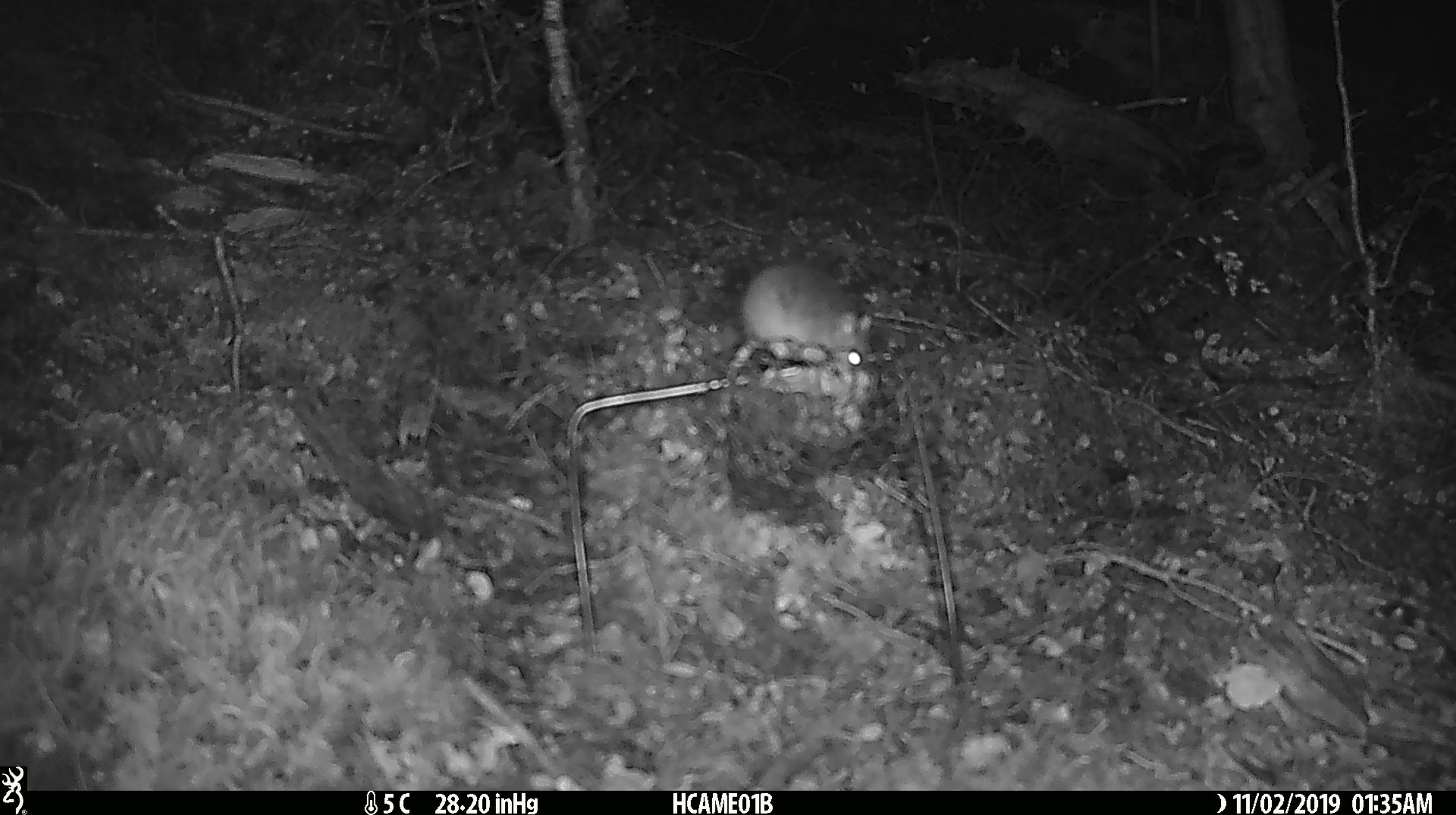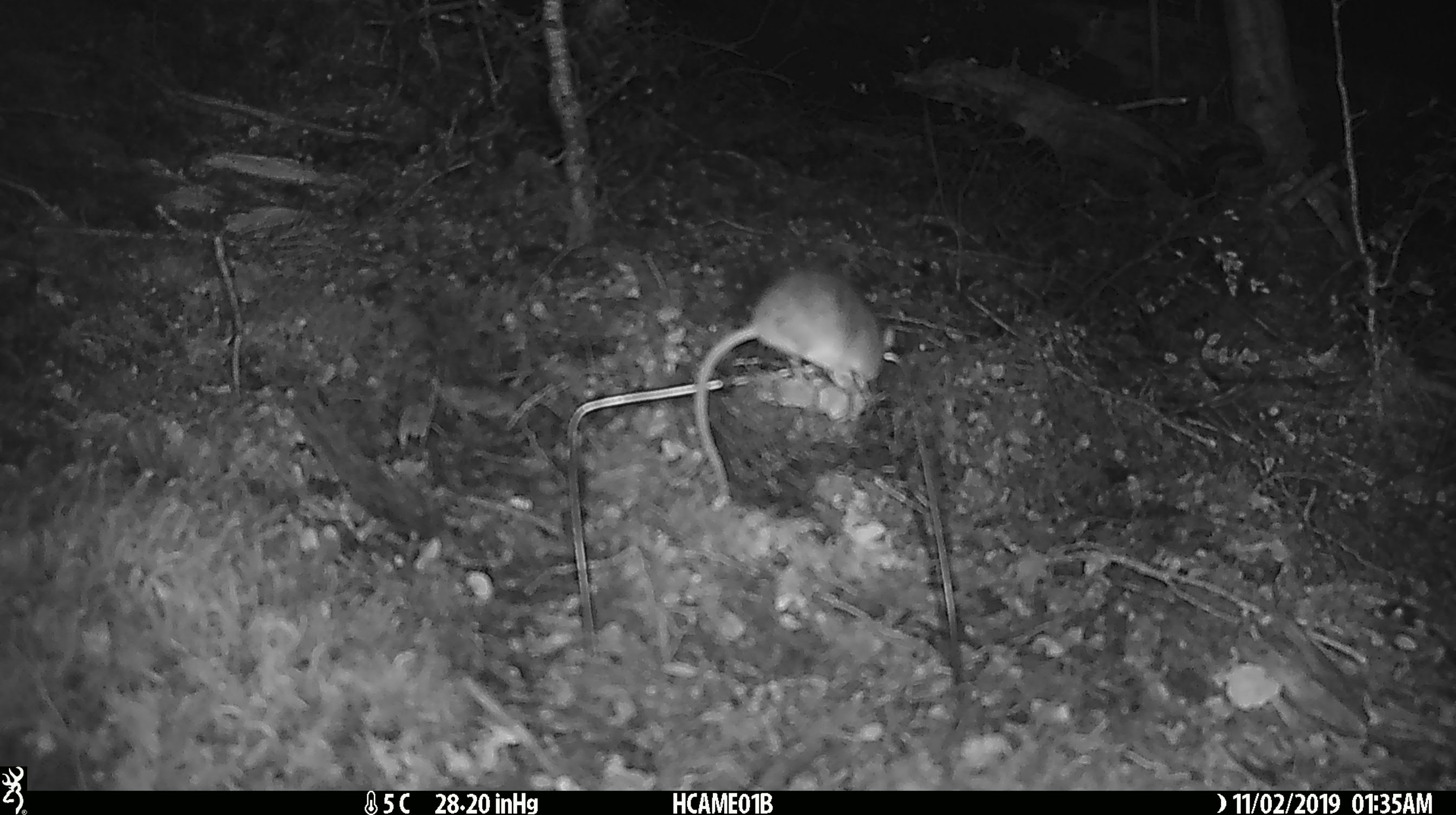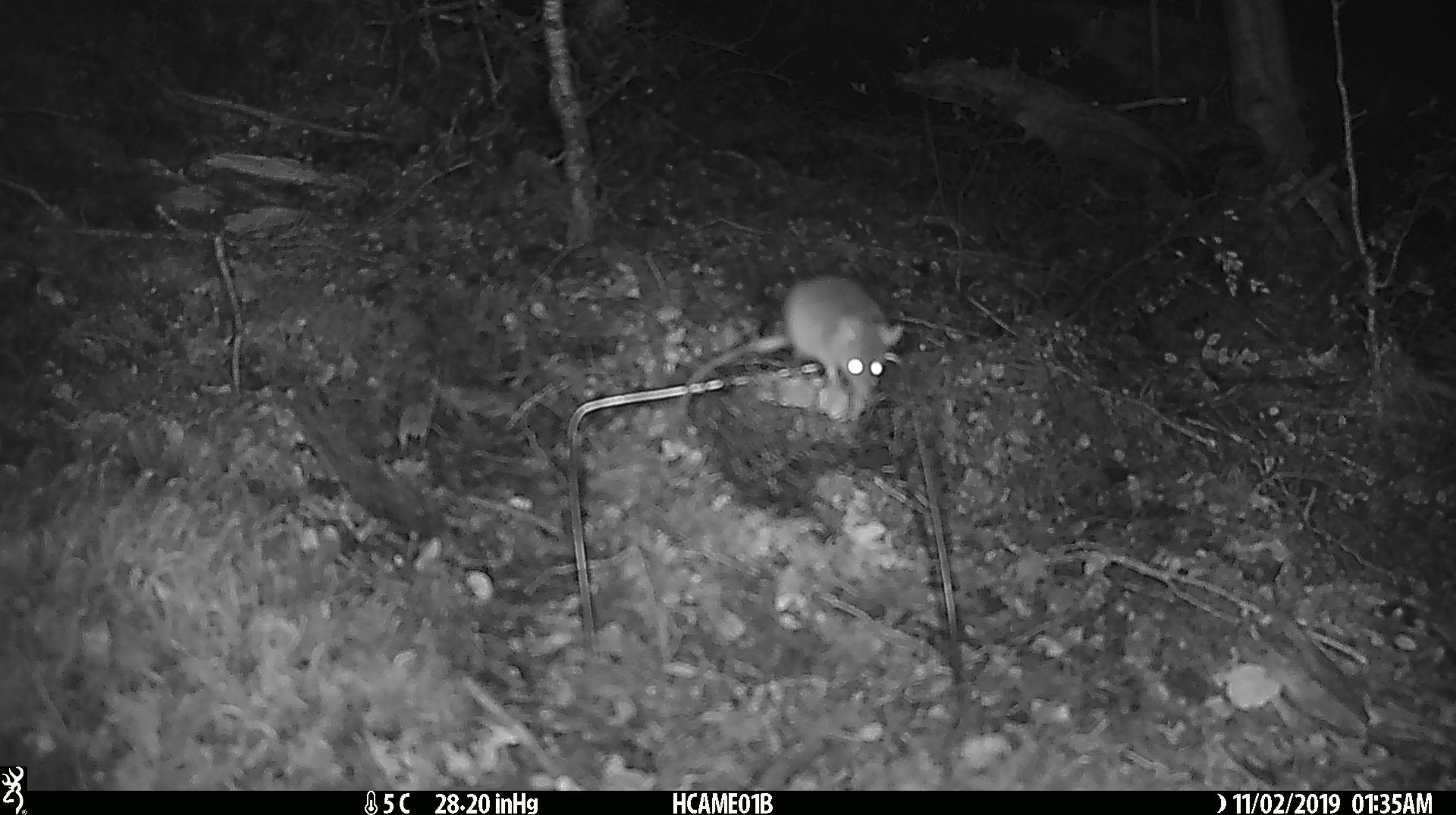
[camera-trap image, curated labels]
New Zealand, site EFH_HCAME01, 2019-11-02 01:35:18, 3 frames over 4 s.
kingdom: Animalia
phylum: Chordata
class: Mammalia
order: Rodentia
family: Muridae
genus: Mus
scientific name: Mus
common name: mouse